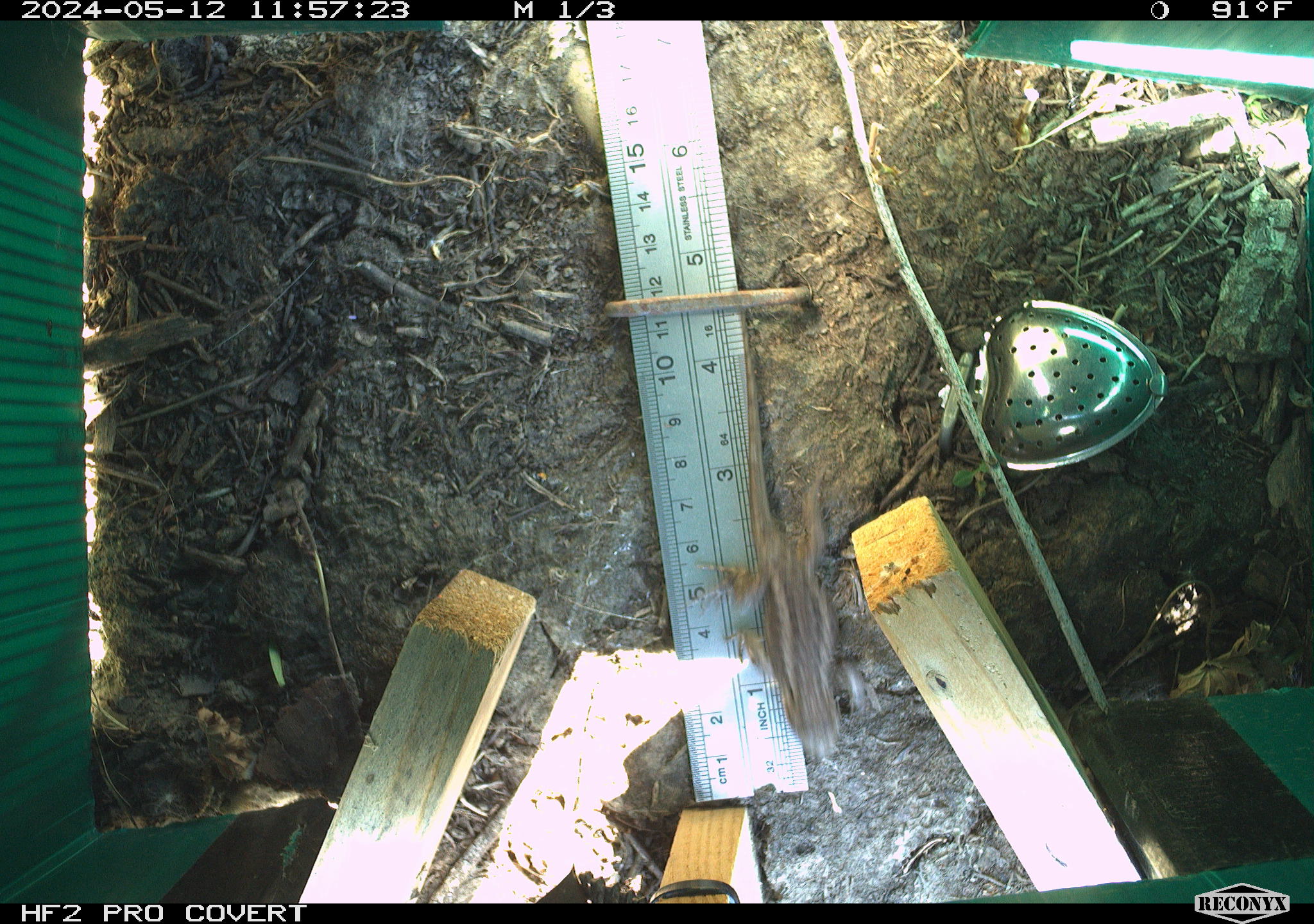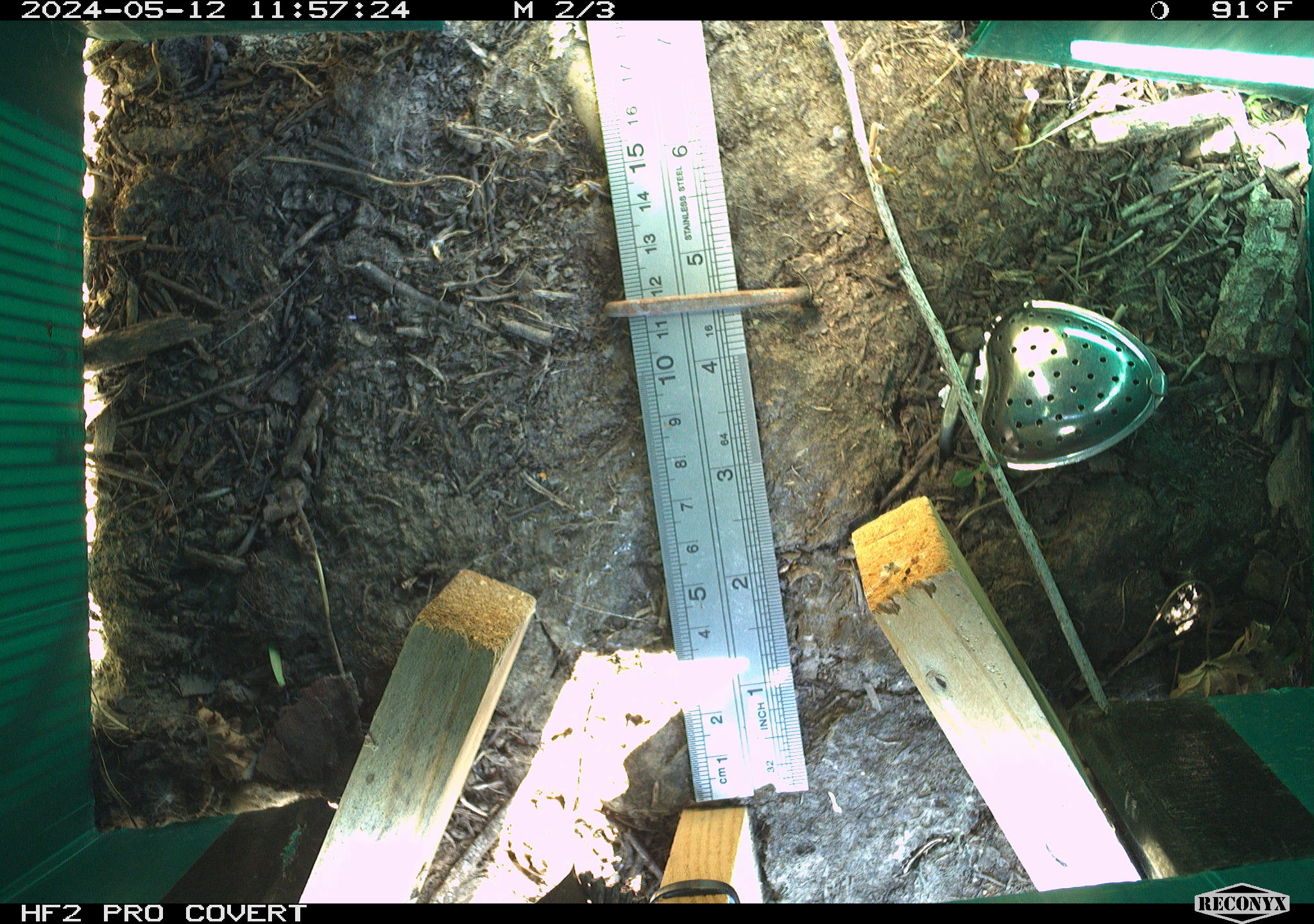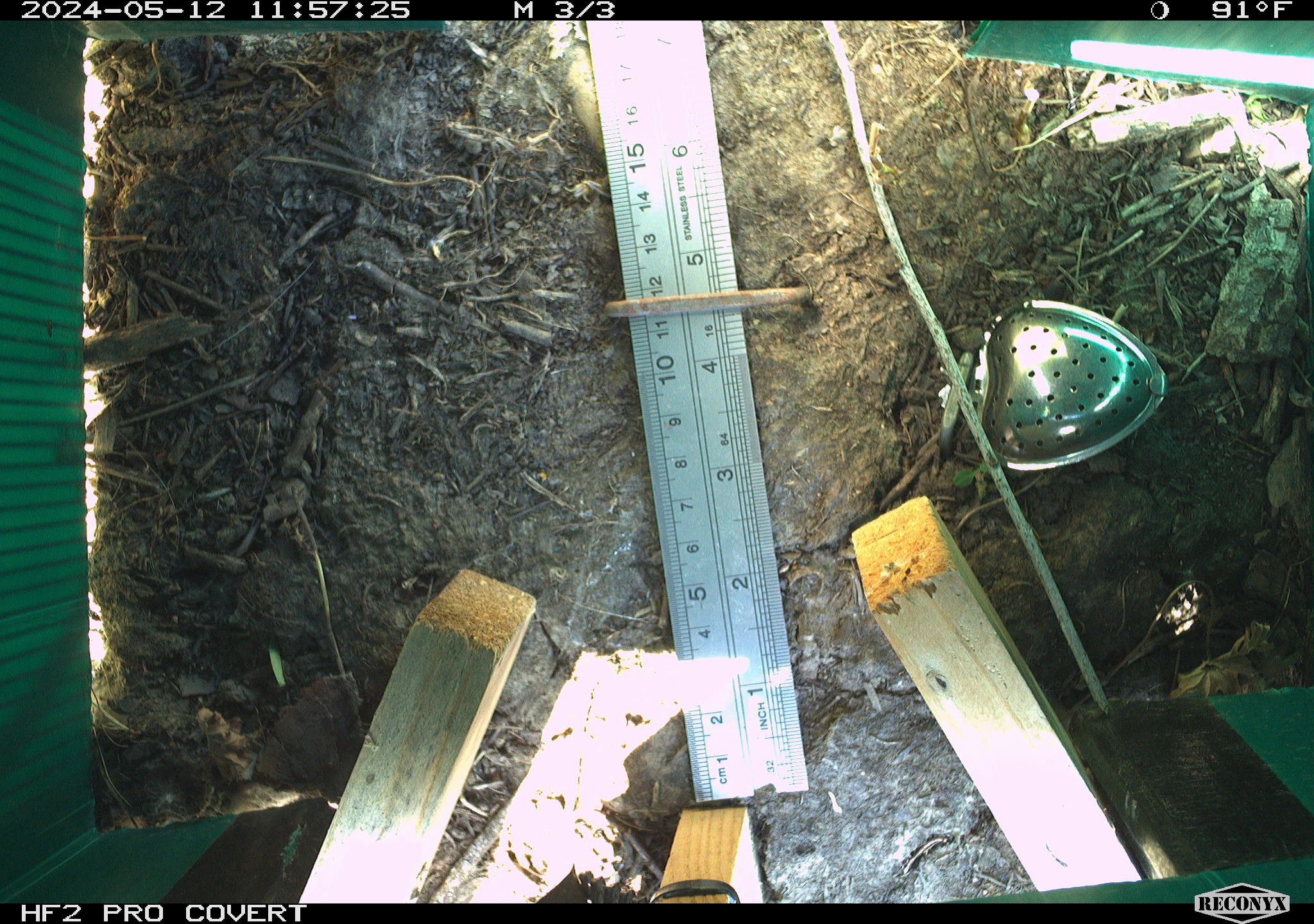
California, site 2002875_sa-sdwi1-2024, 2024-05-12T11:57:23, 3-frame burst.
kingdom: Animalia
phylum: Chordata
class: Reptilia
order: Squamata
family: Phrynosomatidae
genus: Sceloporus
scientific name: Sceloporus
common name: spiny lizards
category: sceloporus species